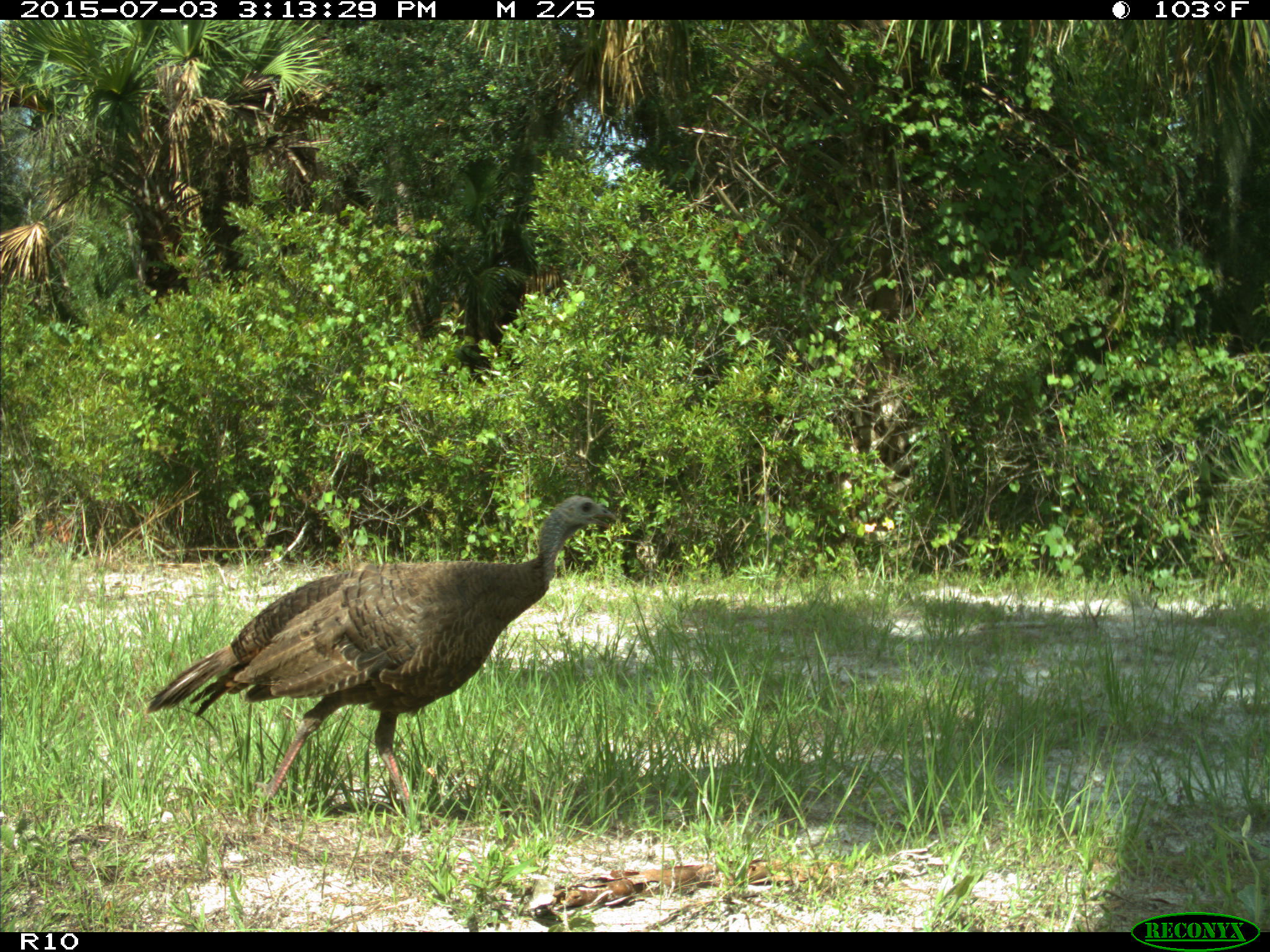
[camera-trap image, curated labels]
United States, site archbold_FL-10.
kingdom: Animalia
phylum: Chordata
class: Aves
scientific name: Aves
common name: birds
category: unidentified bird